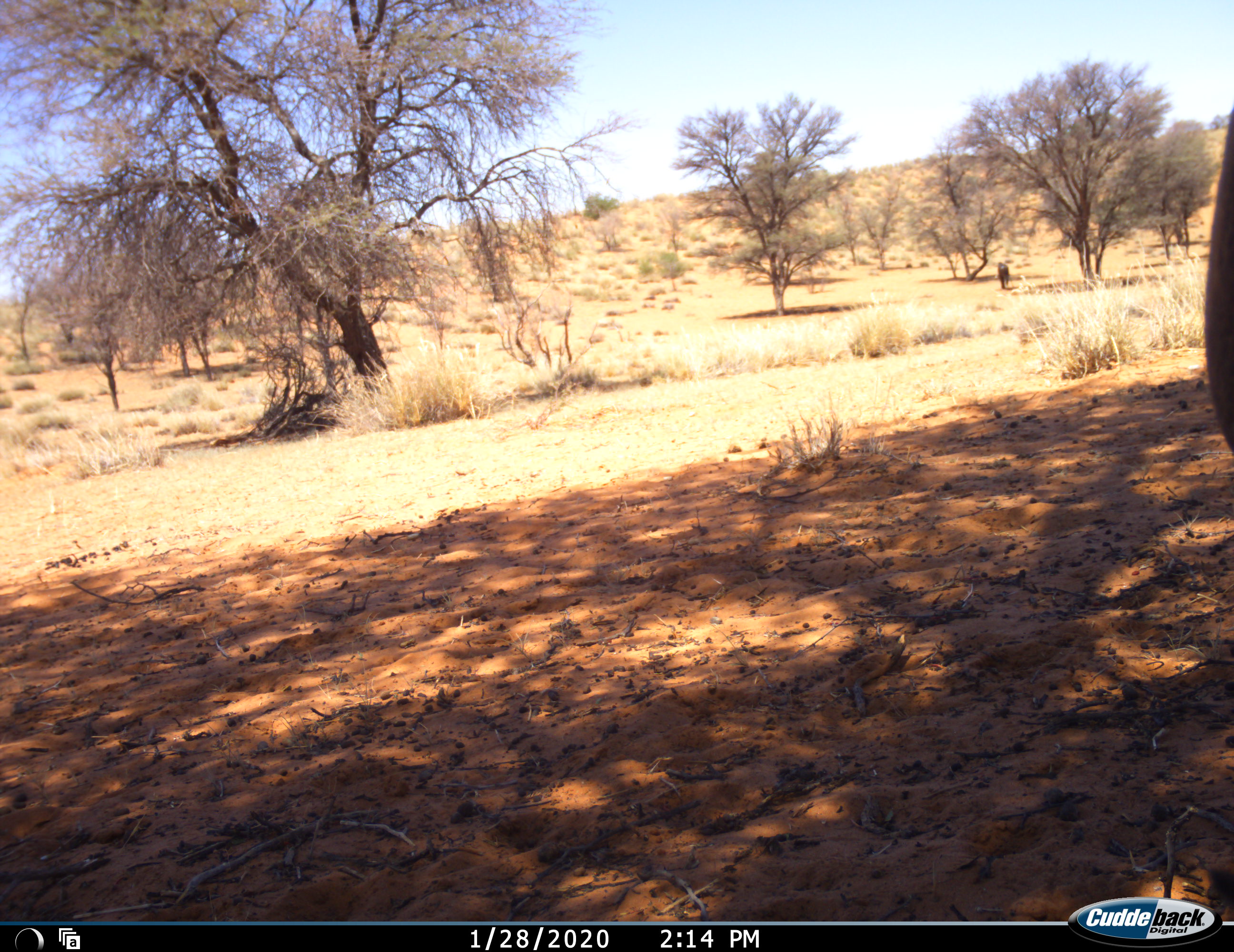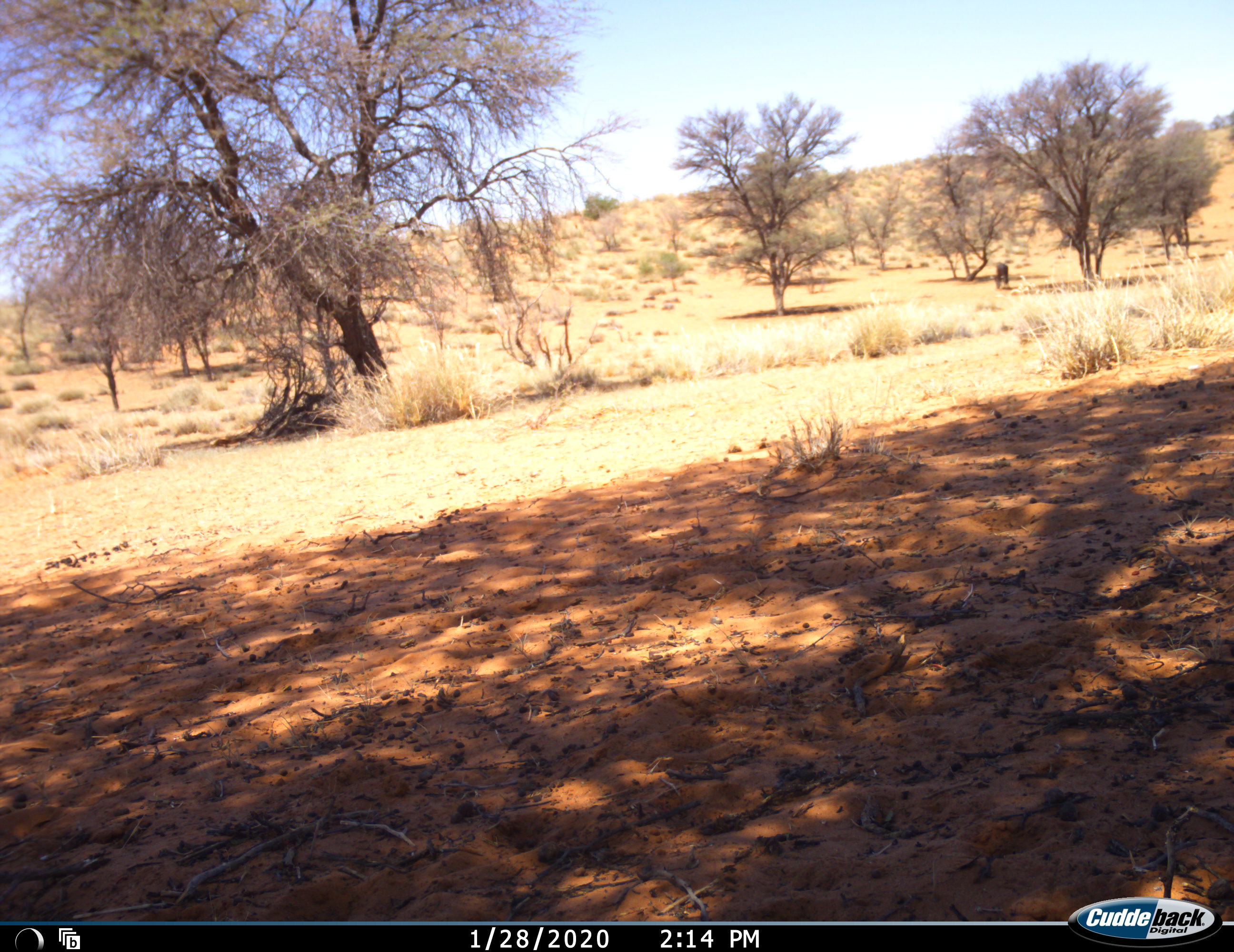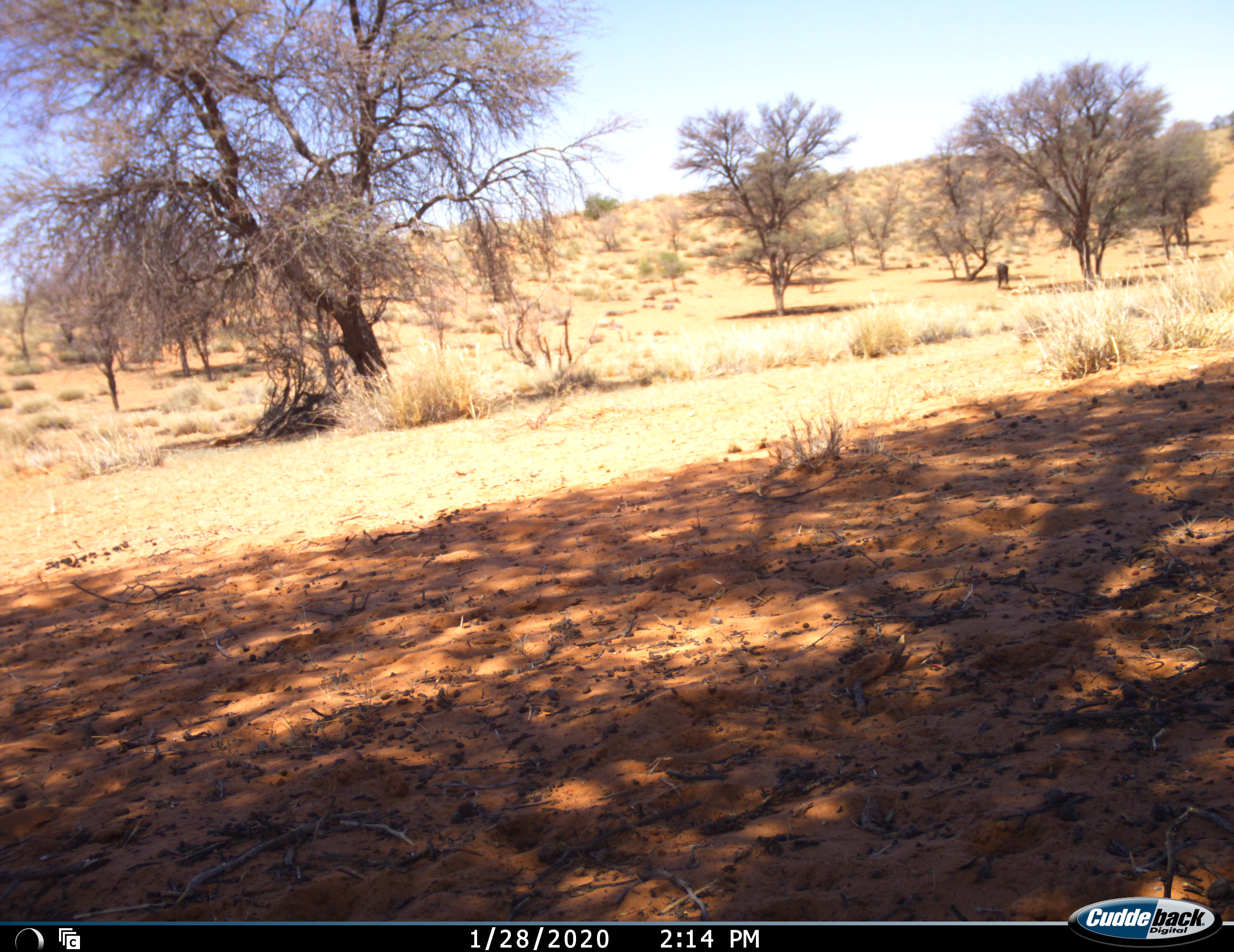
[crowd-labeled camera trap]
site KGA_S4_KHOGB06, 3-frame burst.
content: unidentified animal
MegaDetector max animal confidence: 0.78